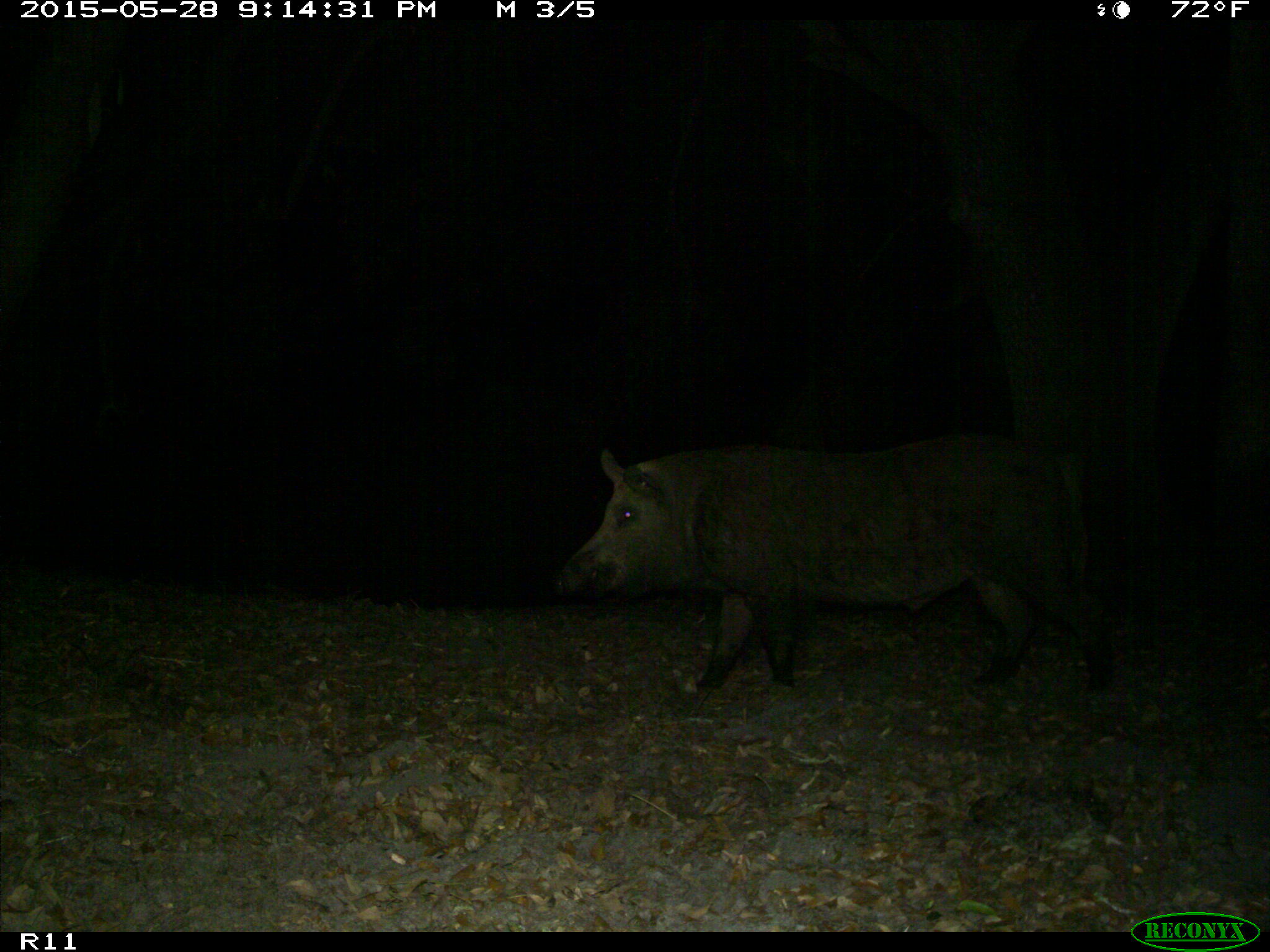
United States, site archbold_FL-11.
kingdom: Animalia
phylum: Chordata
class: Mammalia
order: Artiodactyla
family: Suidae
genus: Sus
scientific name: Sus scrofa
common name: wild boar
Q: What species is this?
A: Sus scrofa (wild boar).